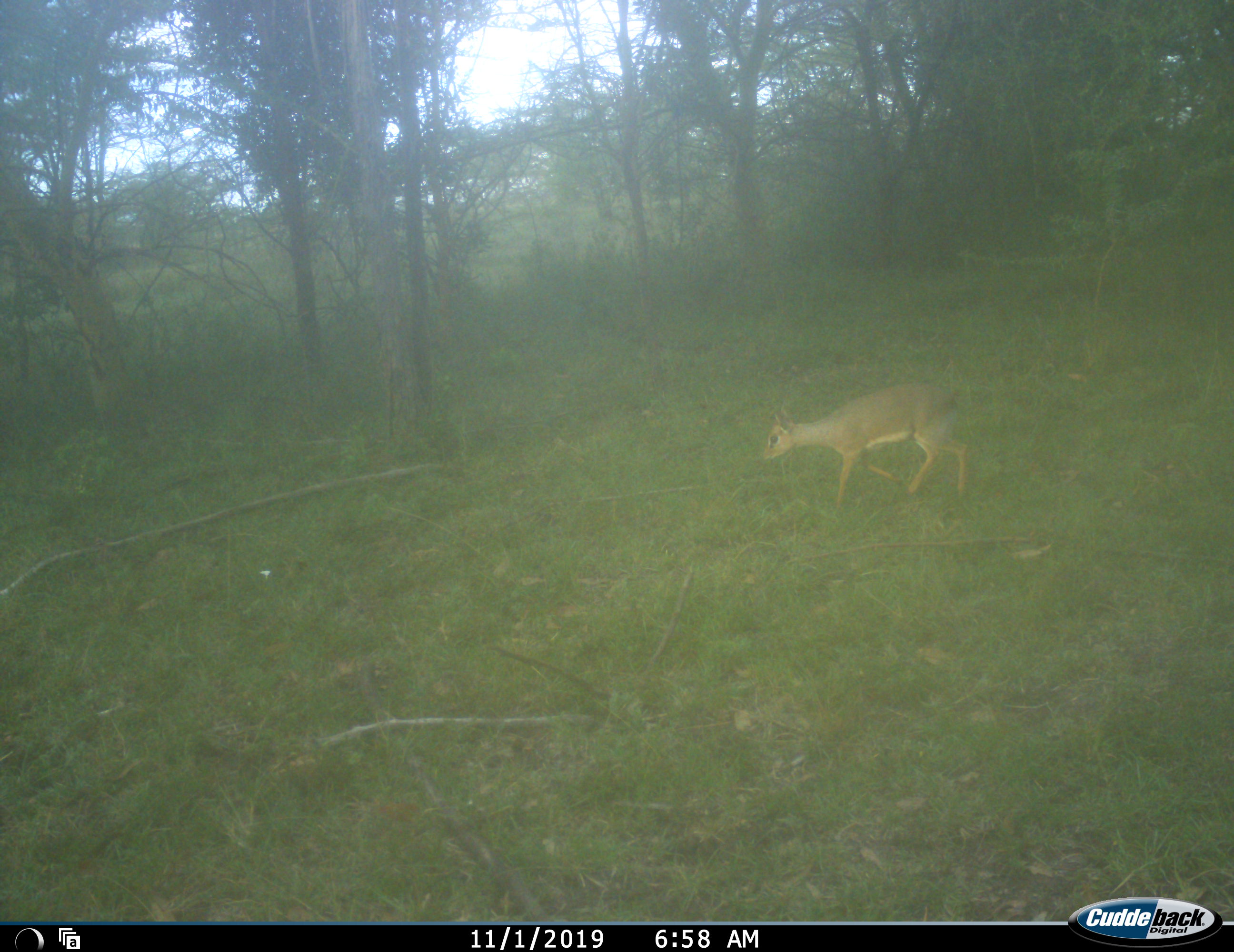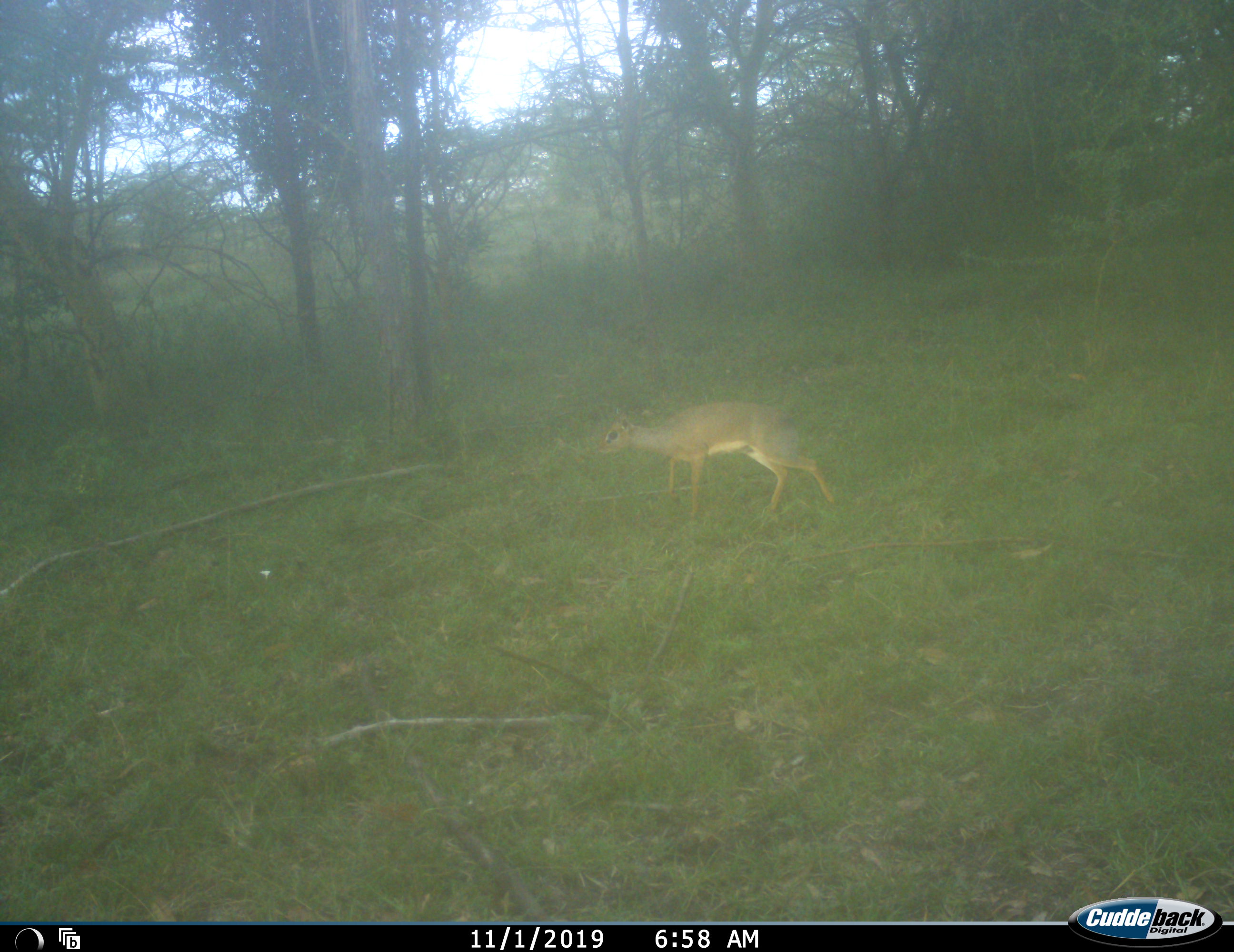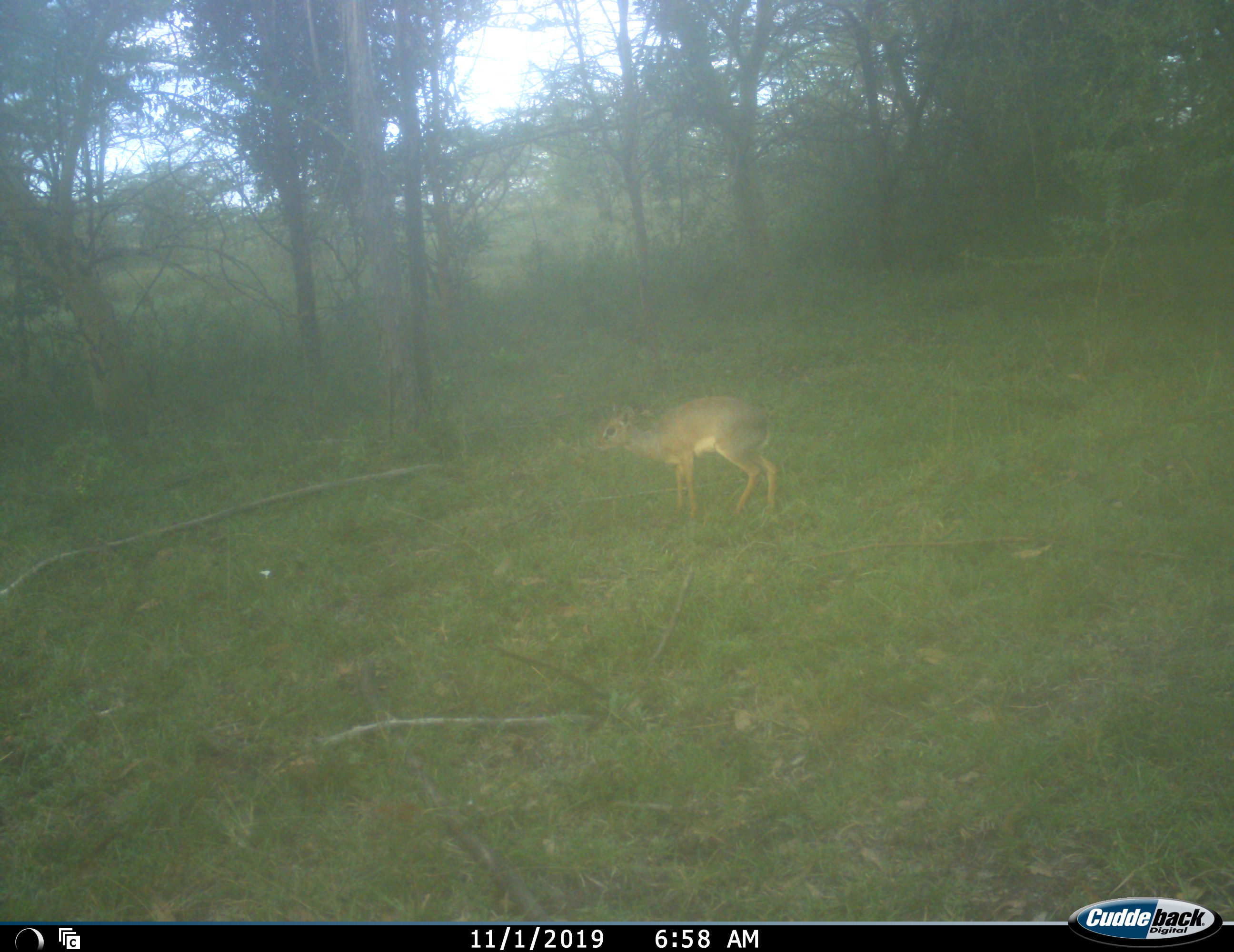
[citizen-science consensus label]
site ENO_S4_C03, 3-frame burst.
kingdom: Animalia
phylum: Chordata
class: Mammalia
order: Artiodactyla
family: Bovidae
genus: Madoqua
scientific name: Madoqua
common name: dik-dik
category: dikdik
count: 1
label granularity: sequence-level